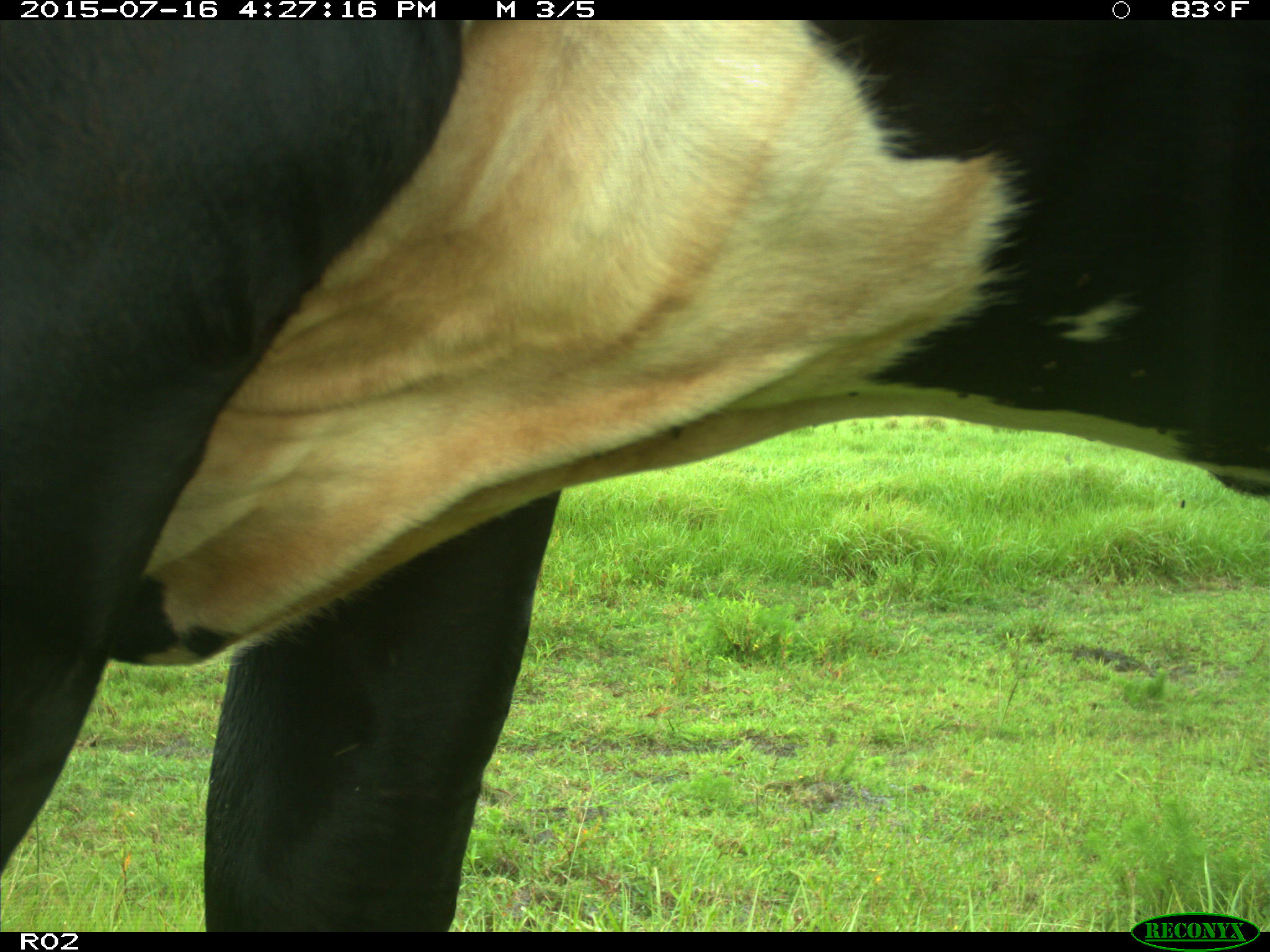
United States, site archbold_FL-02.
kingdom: Animalia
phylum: Chordata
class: Mammalia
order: Artiodactyla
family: Bovidae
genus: Bos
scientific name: Bos taurus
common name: domestic cow